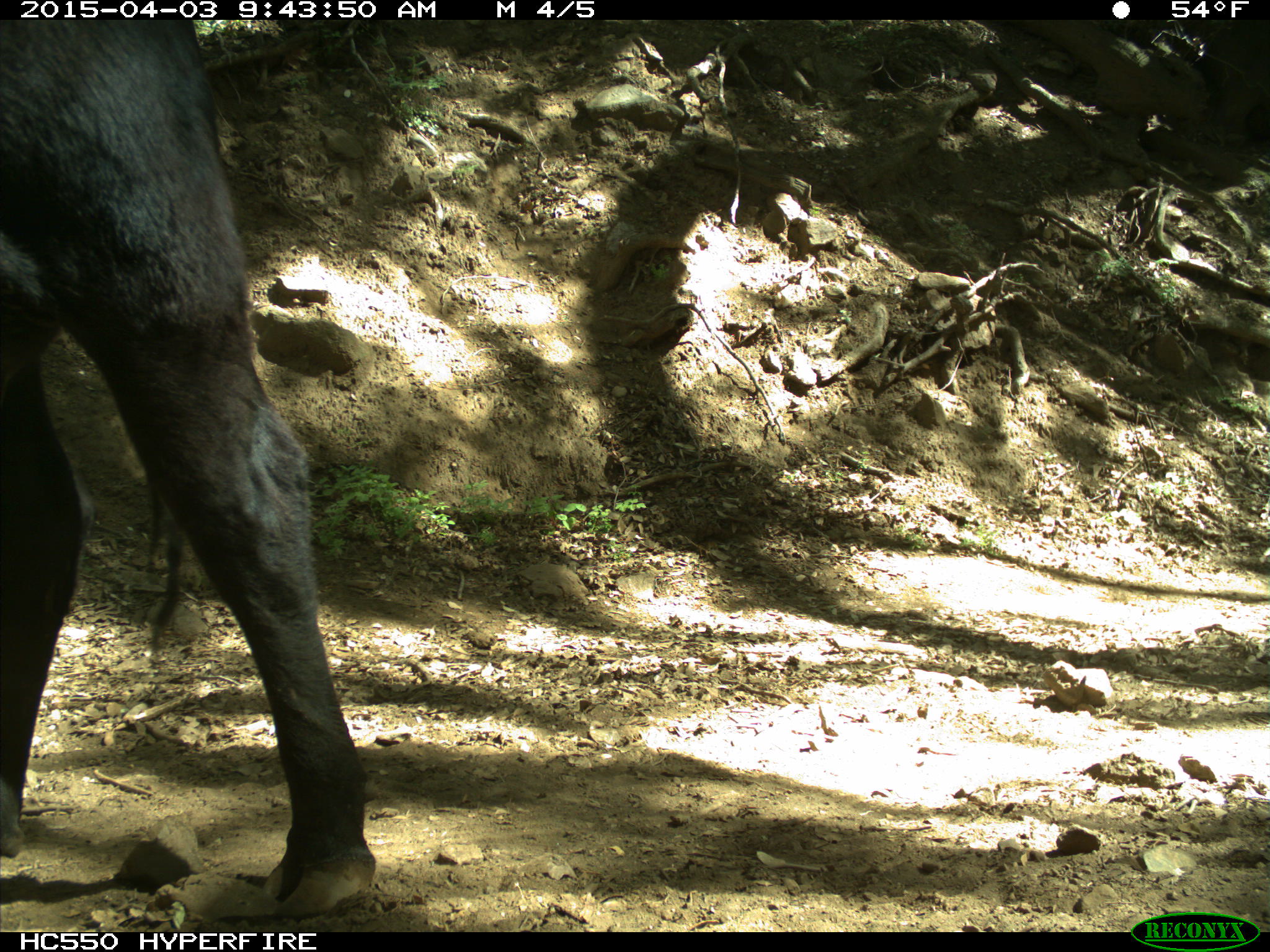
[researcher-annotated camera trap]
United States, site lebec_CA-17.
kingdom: Animalia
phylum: Chordata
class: Mammalia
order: Artiodactyla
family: Bovidae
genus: Bos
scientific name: Bos taurus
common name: domestic cow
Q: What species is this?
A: Bos taurus (domestic cow).